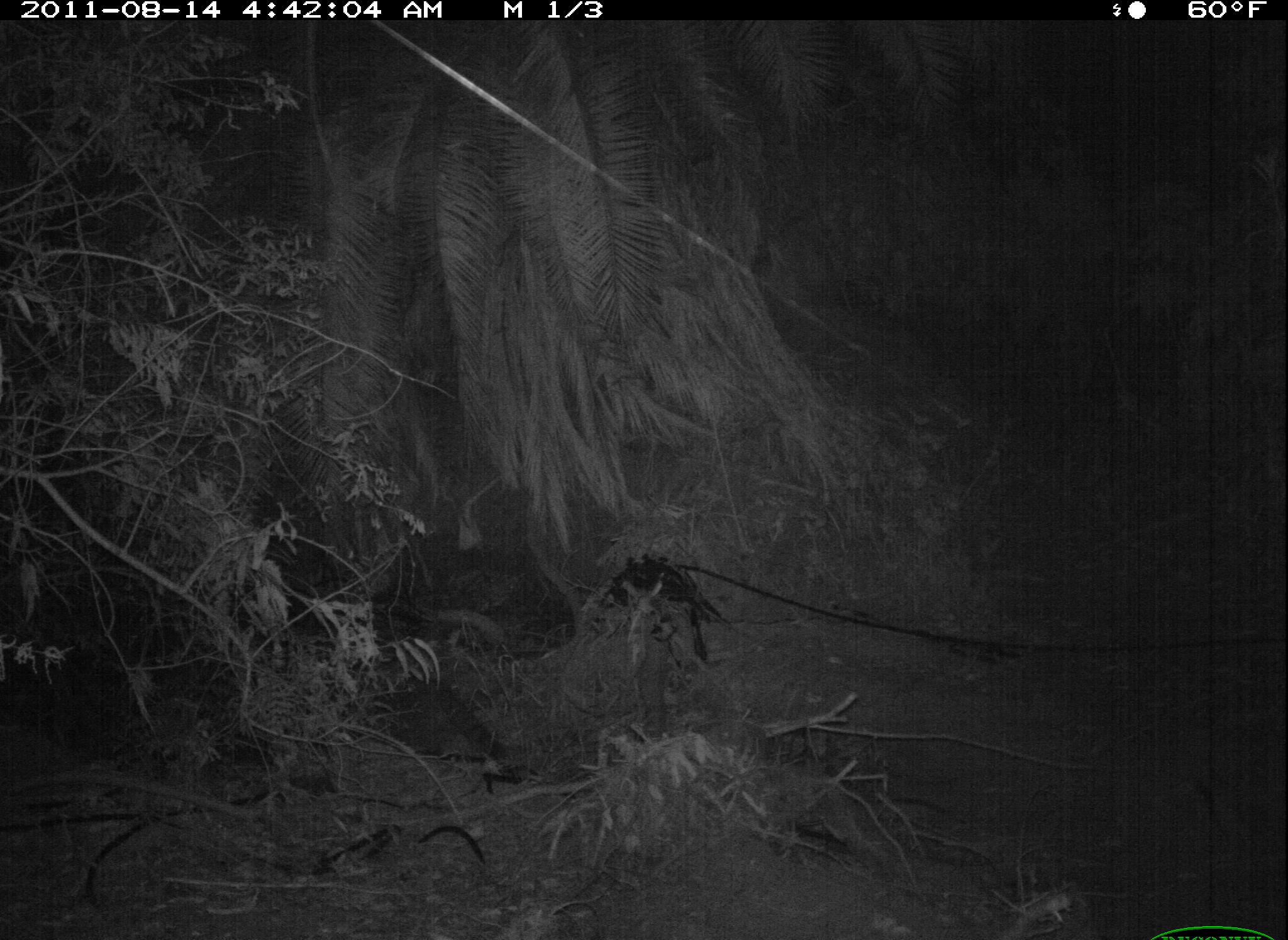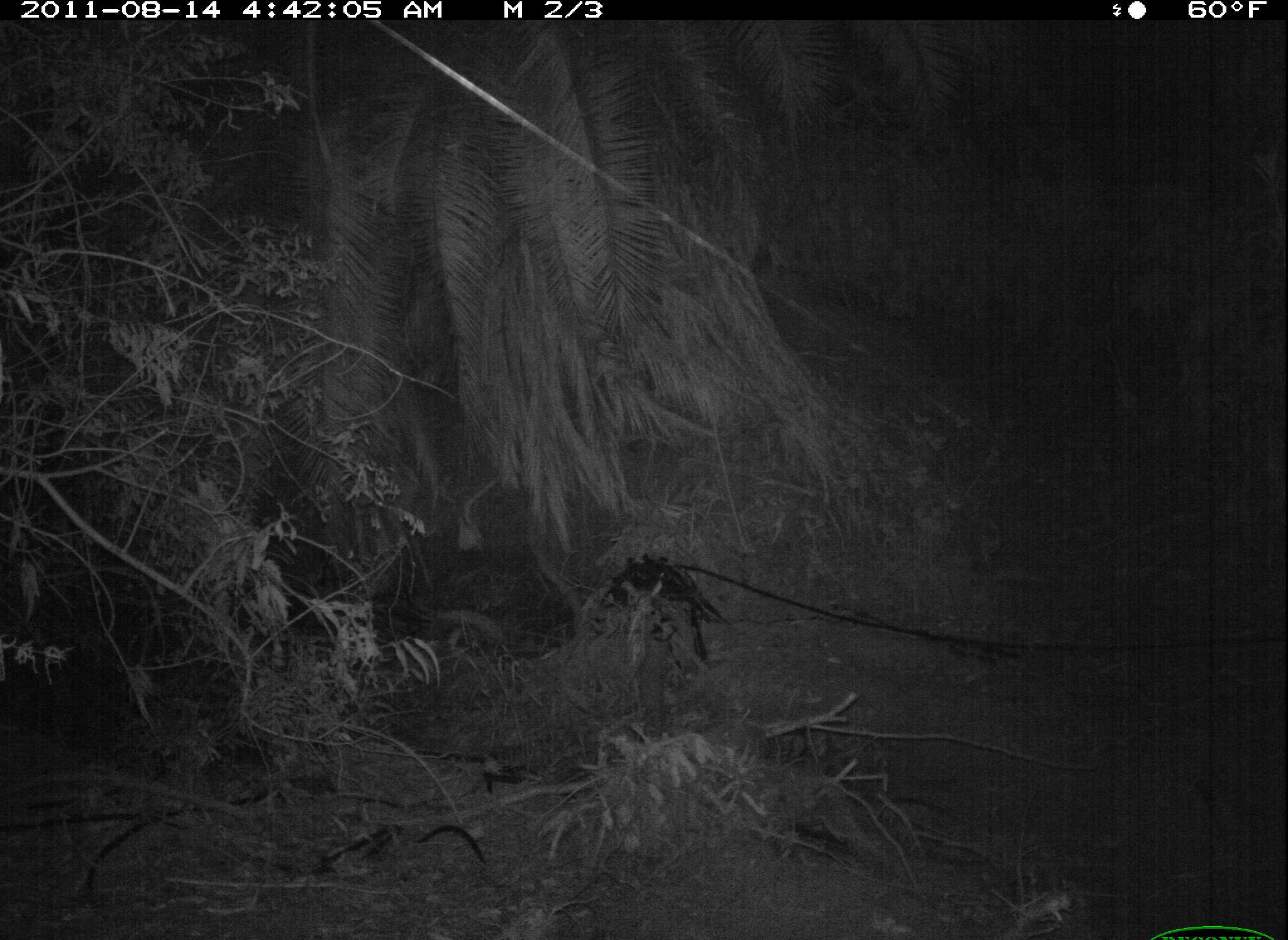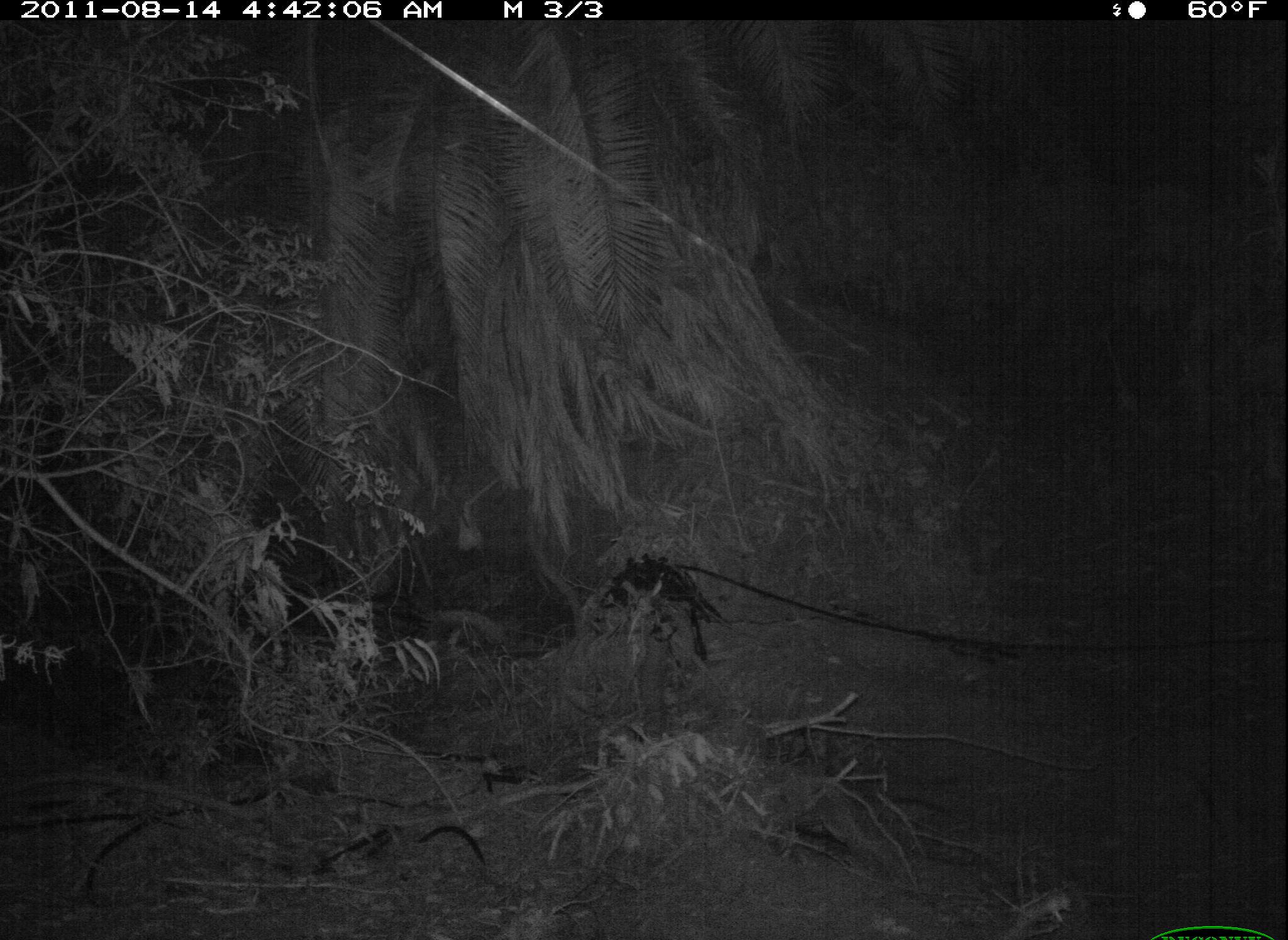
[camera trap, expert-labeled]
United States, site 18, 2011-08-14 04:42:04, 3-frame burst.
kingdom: Animalia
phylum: Chordata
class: Mammalia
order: Carnivora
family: Procyonidae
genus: Procyon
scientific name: Procyon lotor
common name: raccoon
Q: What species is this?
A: Raccoon (Procyon lotor).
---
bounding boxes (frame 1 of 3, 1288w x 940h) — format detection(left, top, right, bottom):
raccoon: detection(375, 668, 506, 764)